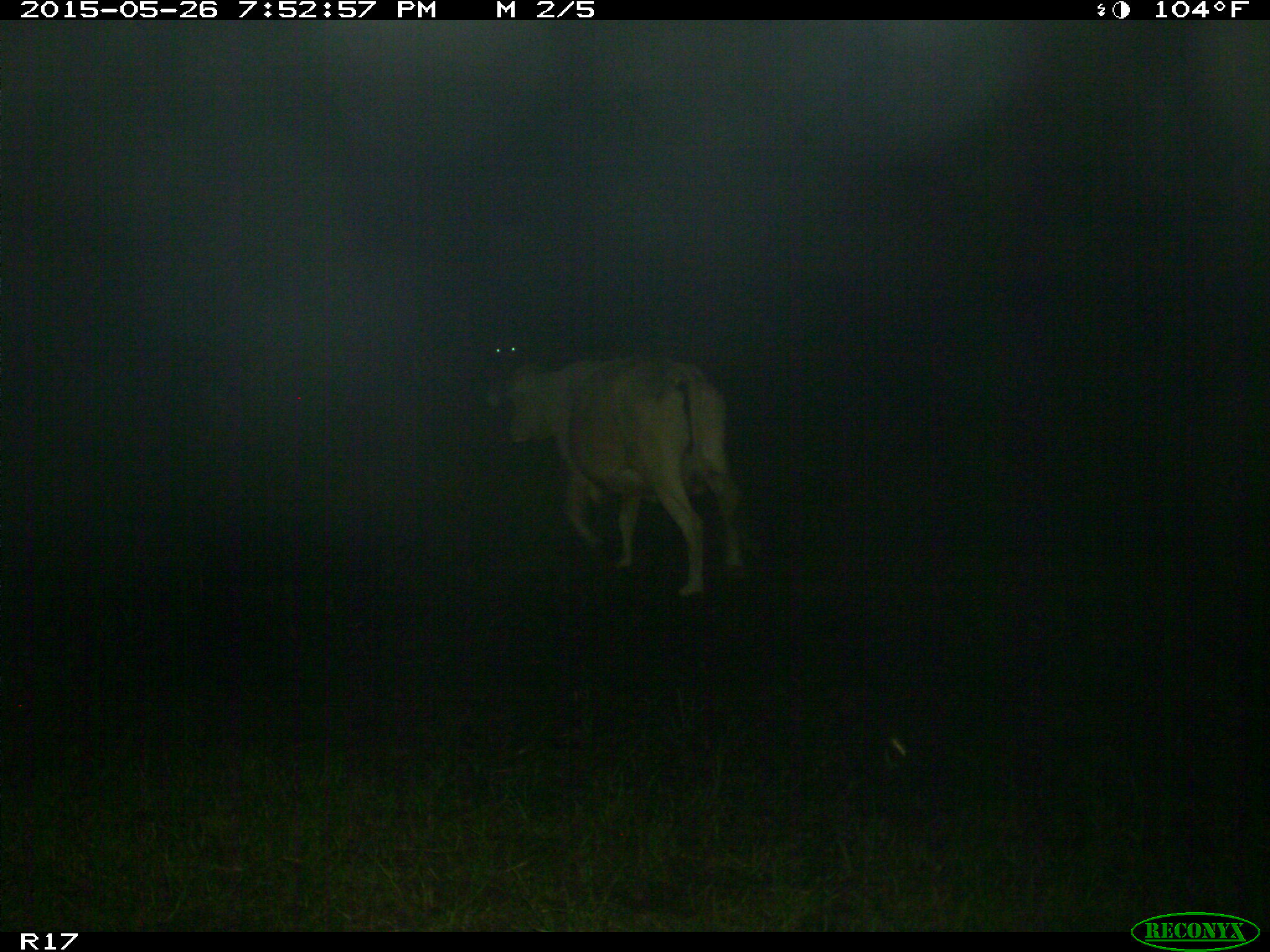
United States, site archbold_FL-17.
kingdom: Animalia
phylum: Chordata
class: Mammalia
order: Artiodactyla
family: Bovidae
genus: Bos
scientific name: Bos taurus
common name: domestic cow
Bos taurus (domestic cow).